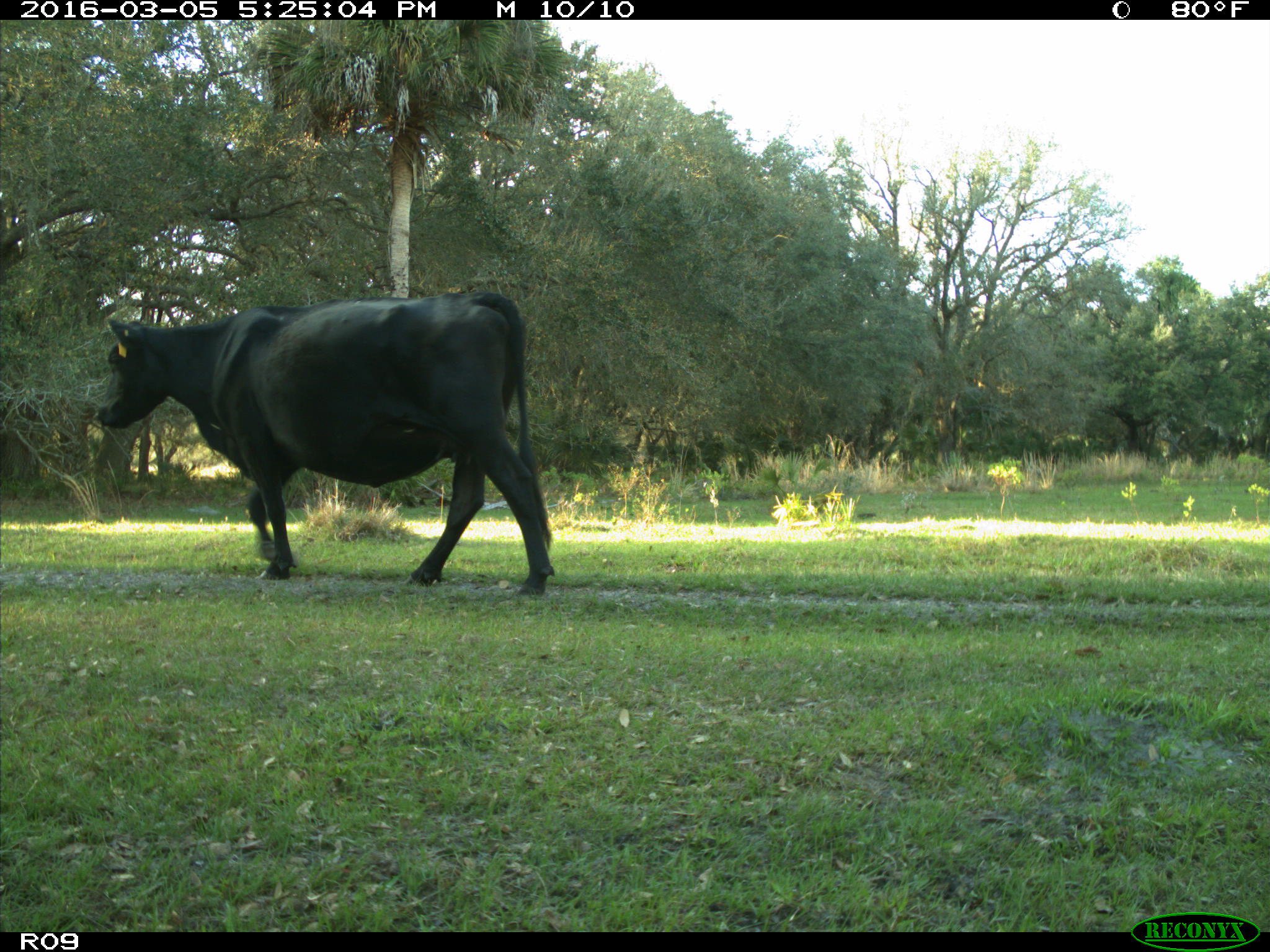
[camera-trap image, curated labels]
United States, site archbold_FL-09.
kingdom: Animalia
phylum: Chordata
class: Mammalia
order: Artiodactyla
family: Bovidae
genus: Bos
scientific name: Bos taurus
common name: domestic cow